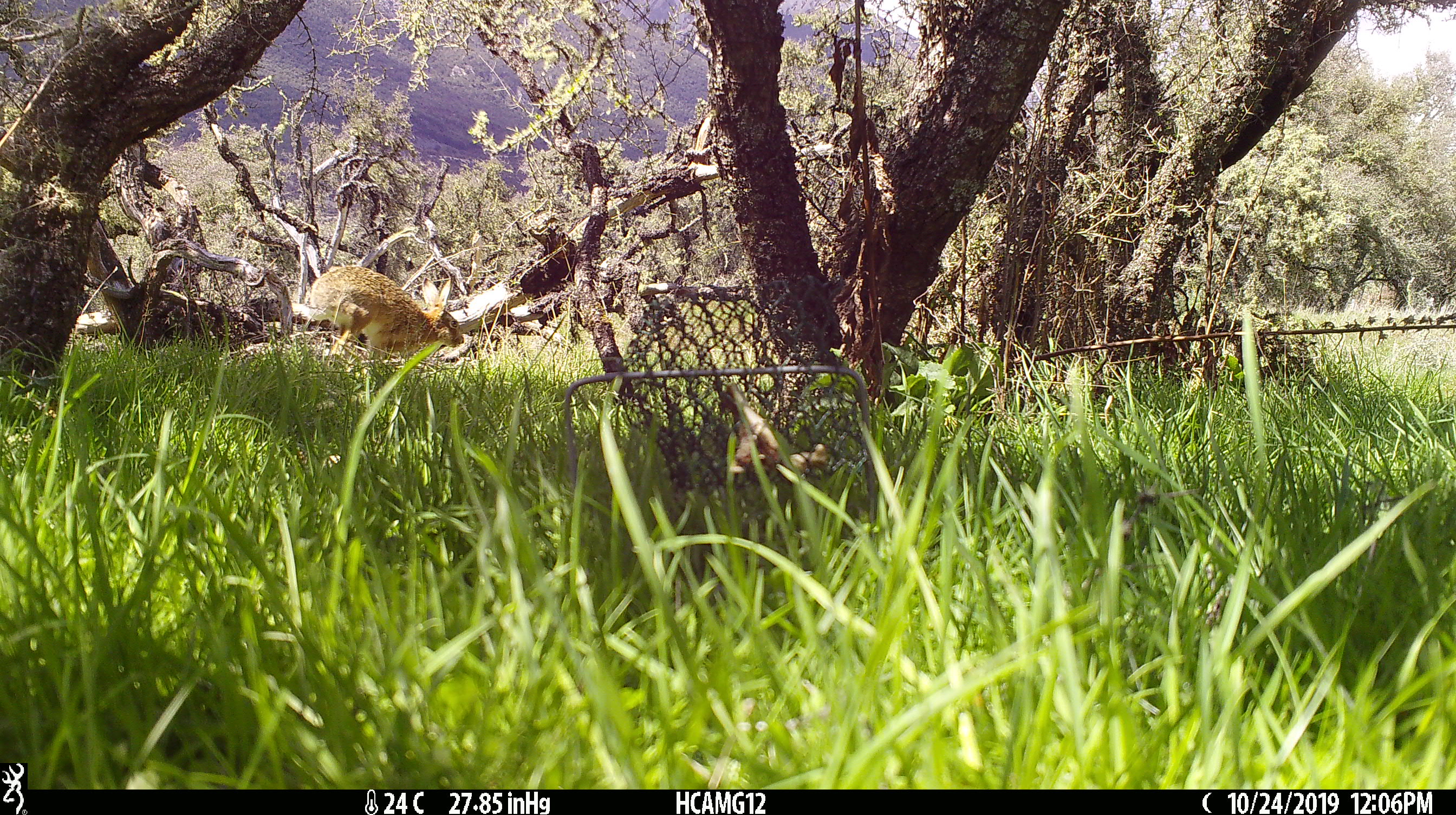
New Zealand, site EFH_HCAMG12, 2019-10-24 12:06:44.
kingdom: Animalia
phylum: Chordata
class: Mammalia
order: Lagomorpha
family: Leporidae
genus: Lepus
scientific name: Lepus europaeus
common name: brown hare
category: hare